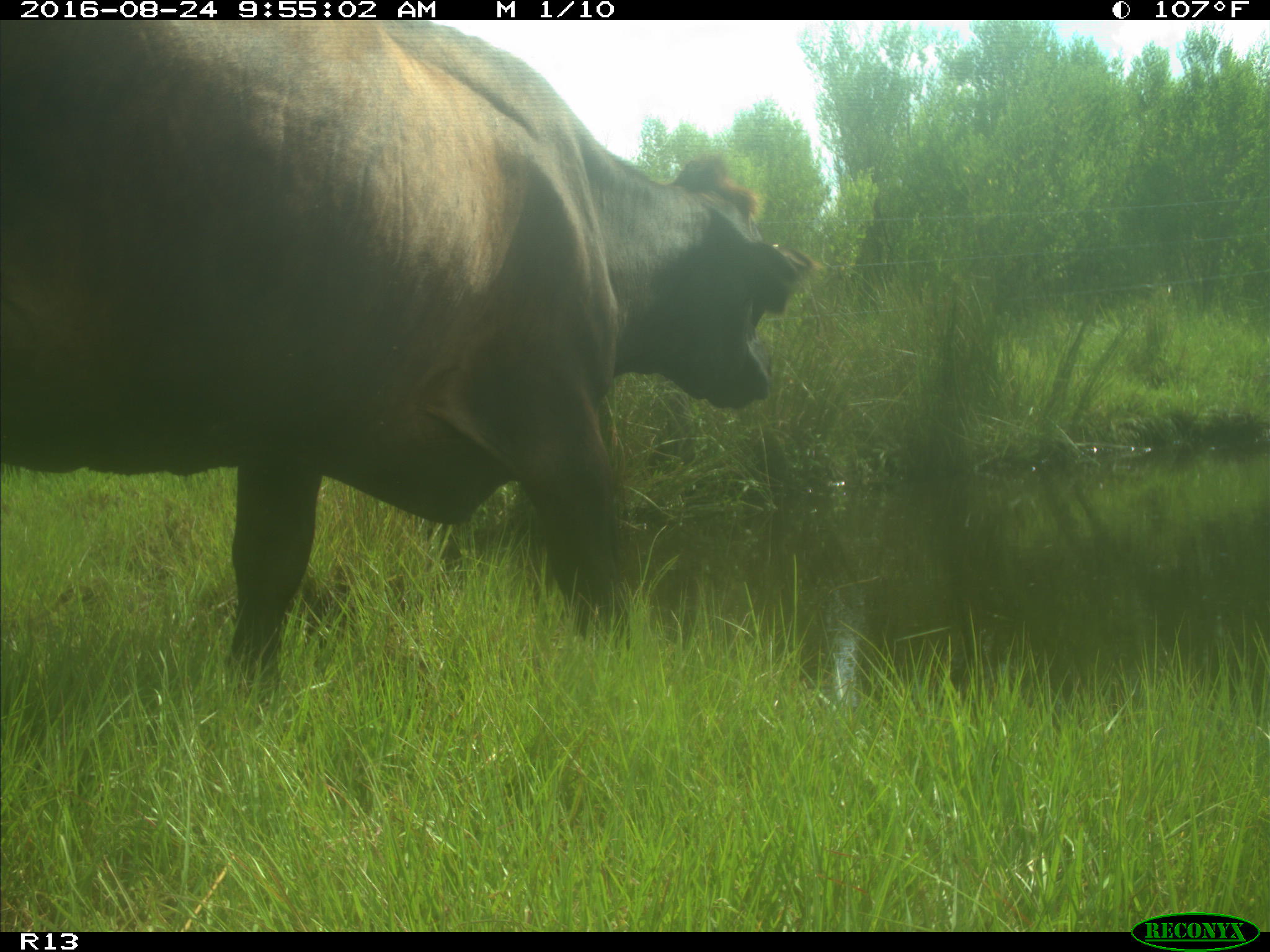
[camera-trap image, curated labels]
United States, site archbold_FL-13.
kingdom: Animalia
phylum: Chordata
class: Mammalia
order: Artiodactyla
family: Bovidae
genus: Bos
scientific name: Bos taurus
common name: domestic cow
Bos taurus (domestic cow).